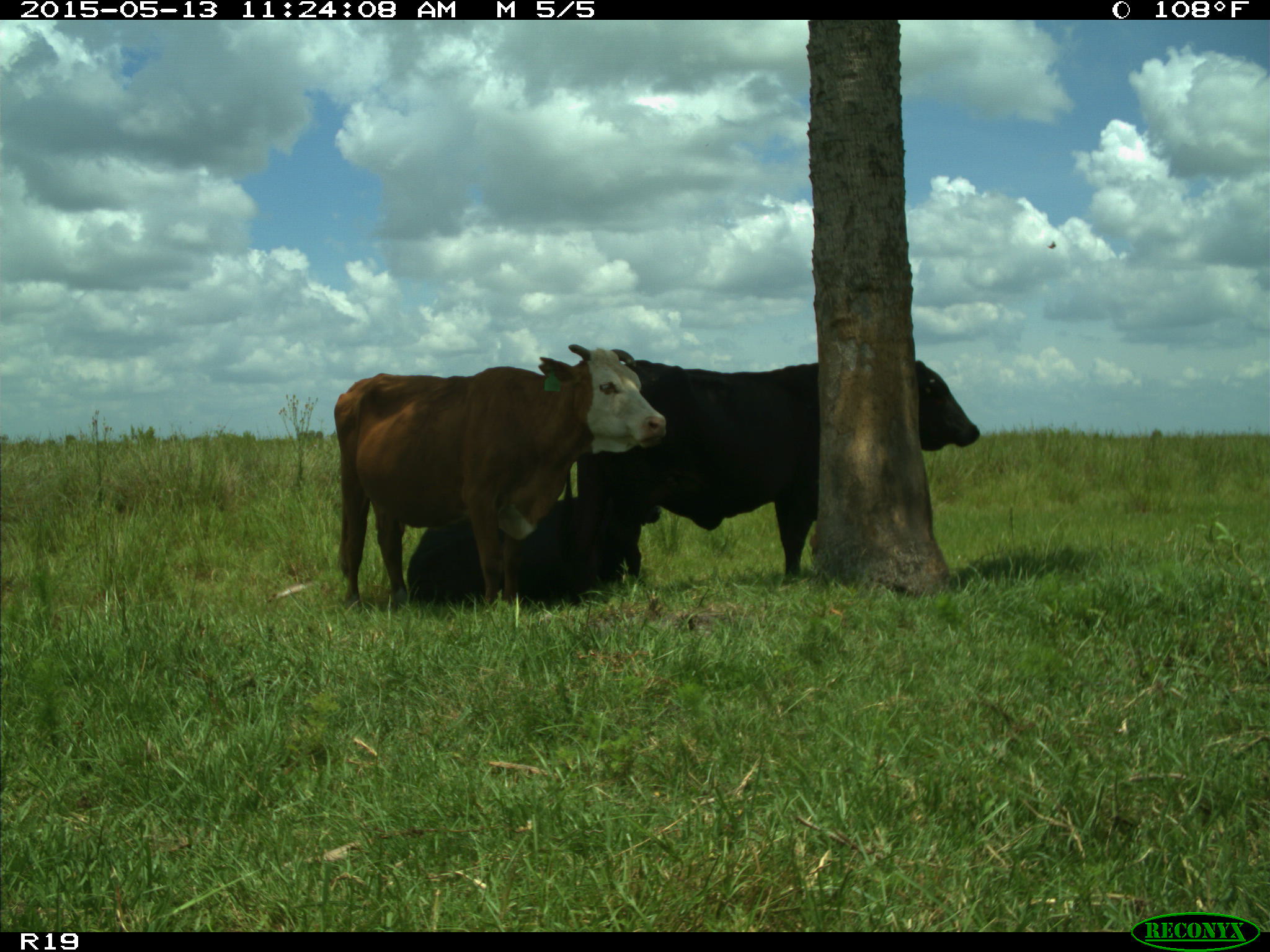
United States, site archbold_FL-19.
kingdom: Animalia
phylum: Chordata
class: Mammalia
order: Artiodactyla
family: Bovidae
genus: Bos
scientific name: Bos taurus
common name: domestic cow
Bos taurus (domestic cow).